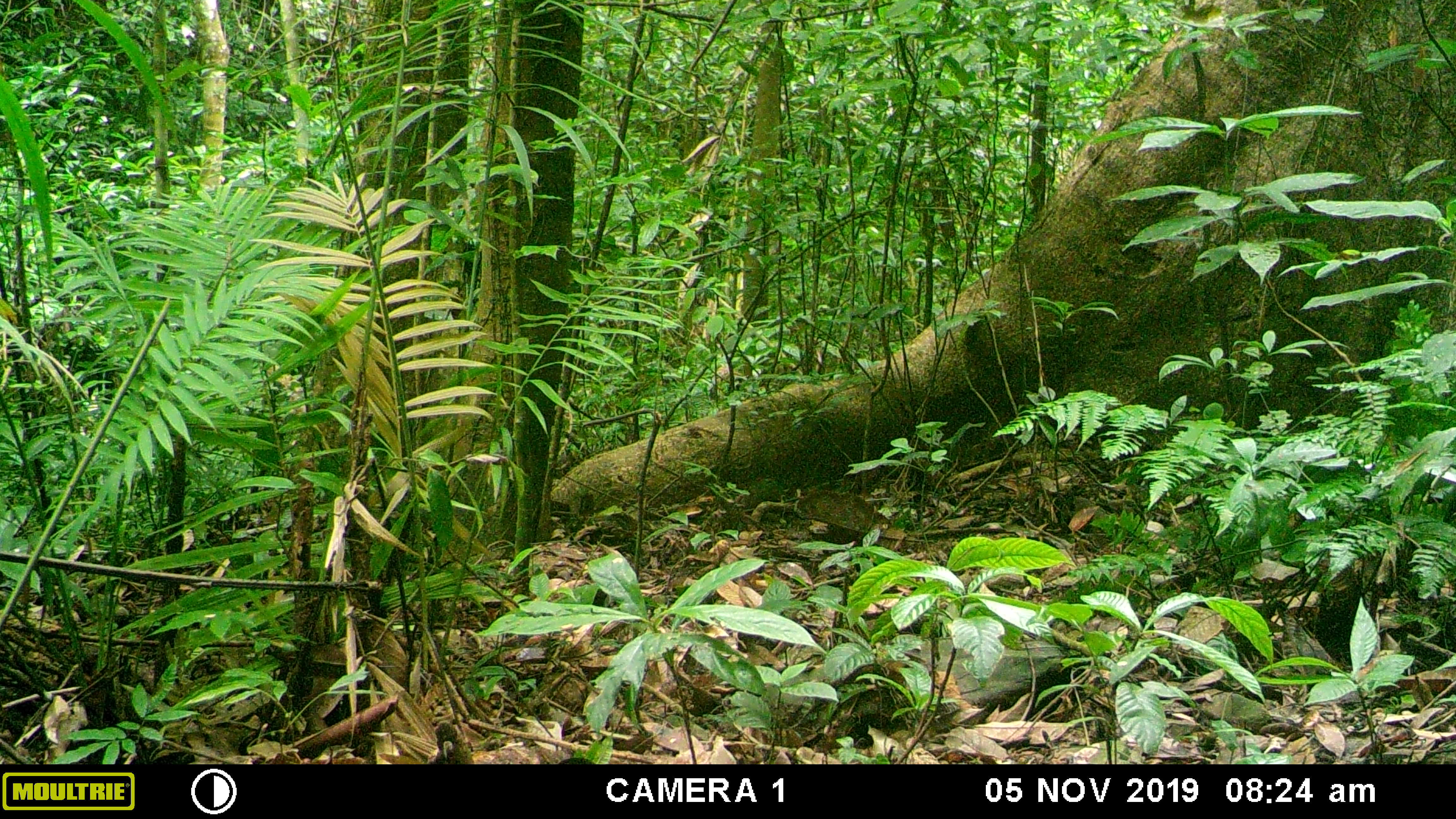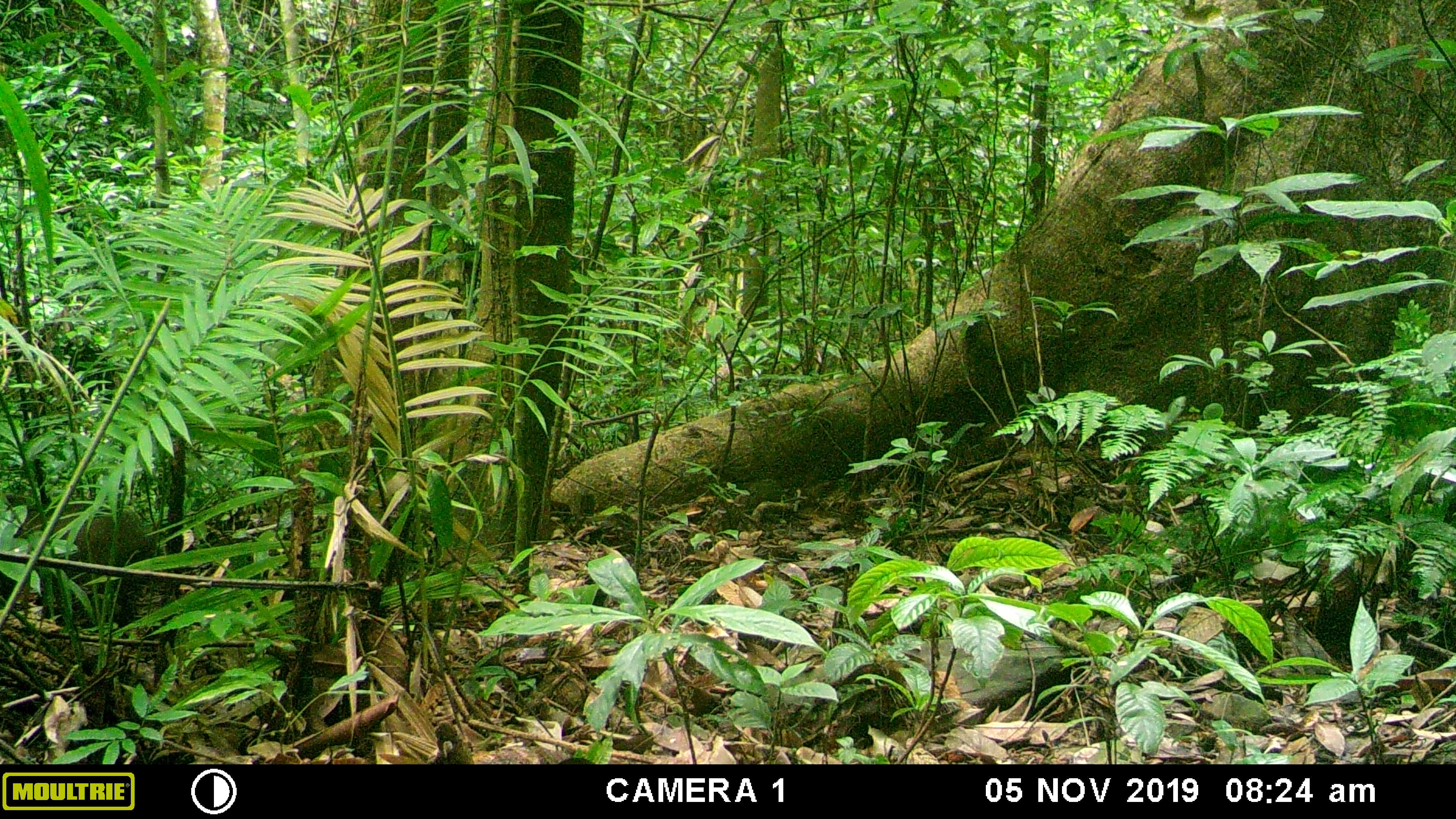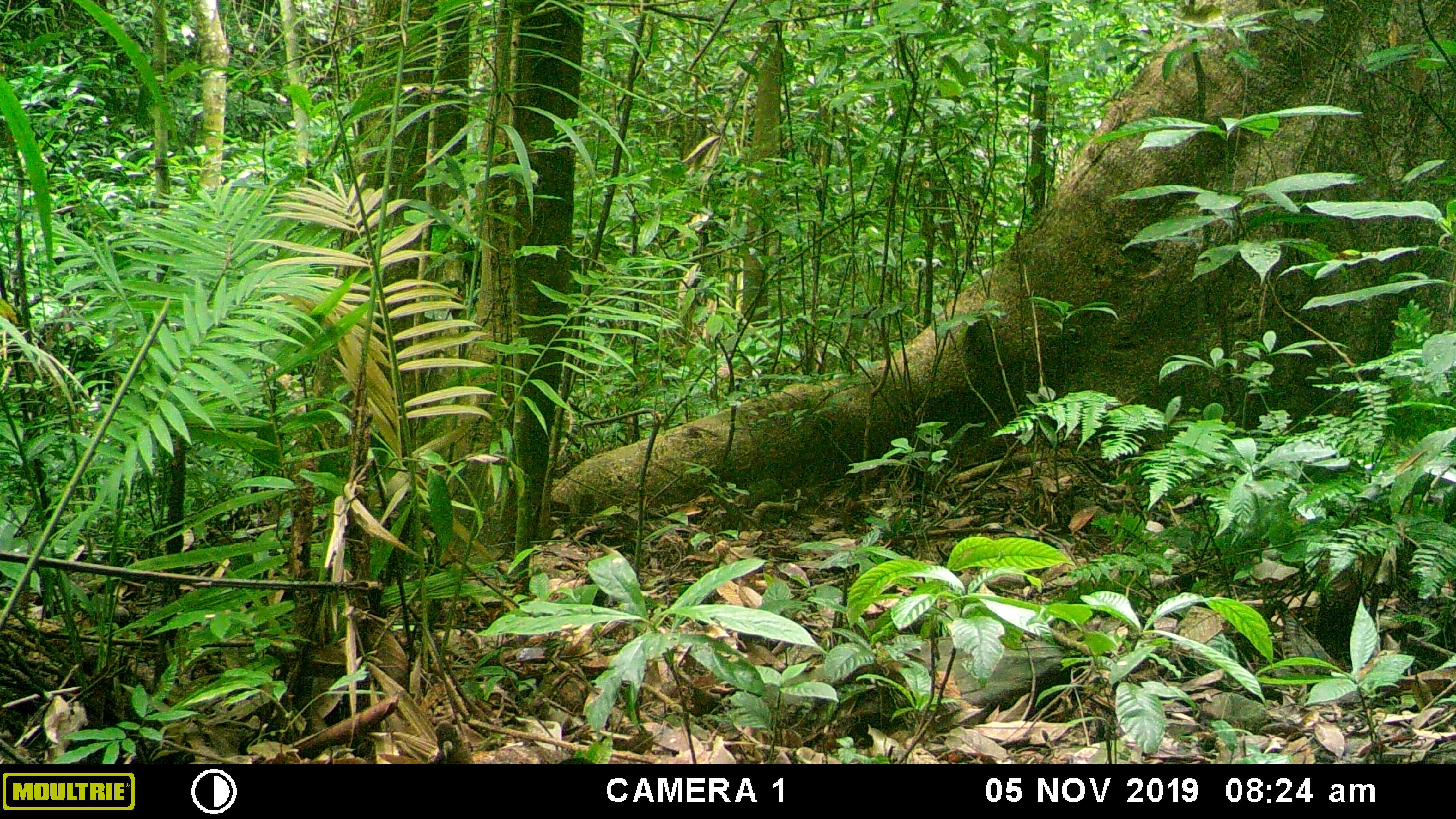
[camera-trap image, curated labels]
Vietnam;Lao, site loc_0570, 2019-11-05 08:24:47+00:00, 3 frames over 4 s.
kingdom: Animalia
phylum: Chordata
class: Mammalia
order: Artiodactyla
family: Suidae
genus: Sus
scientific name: Sus scrofa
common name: eurasian wild pig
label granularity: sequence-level